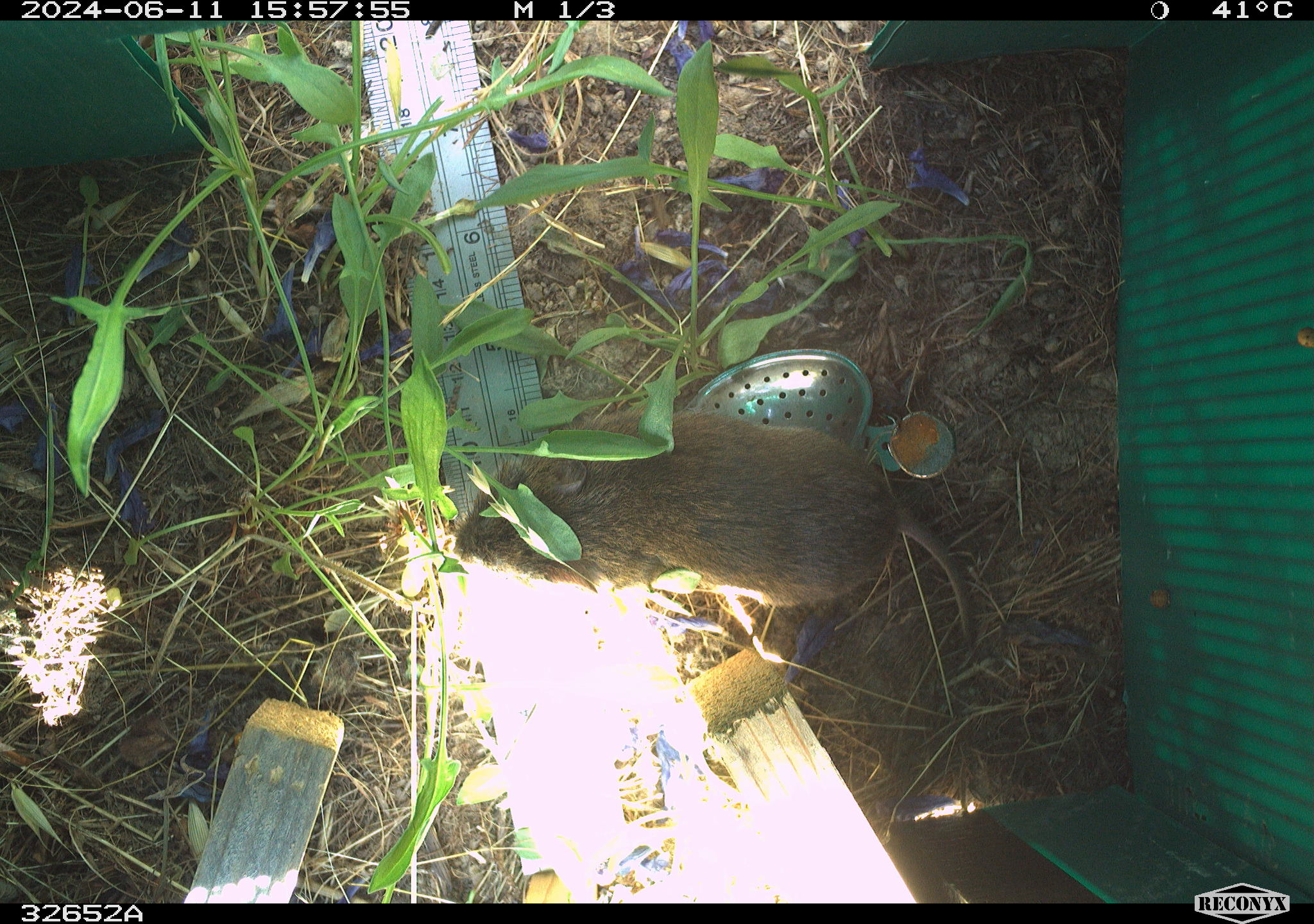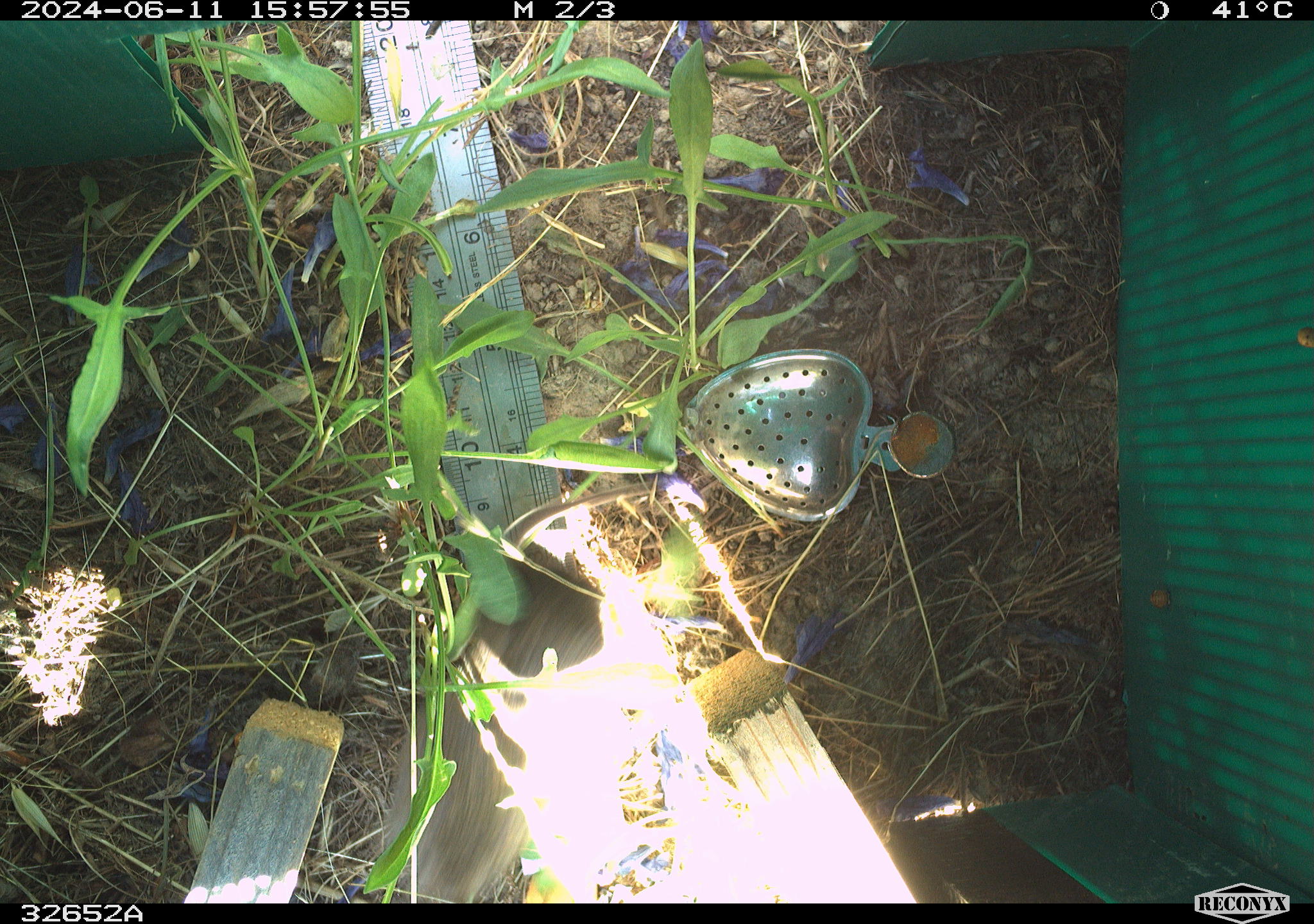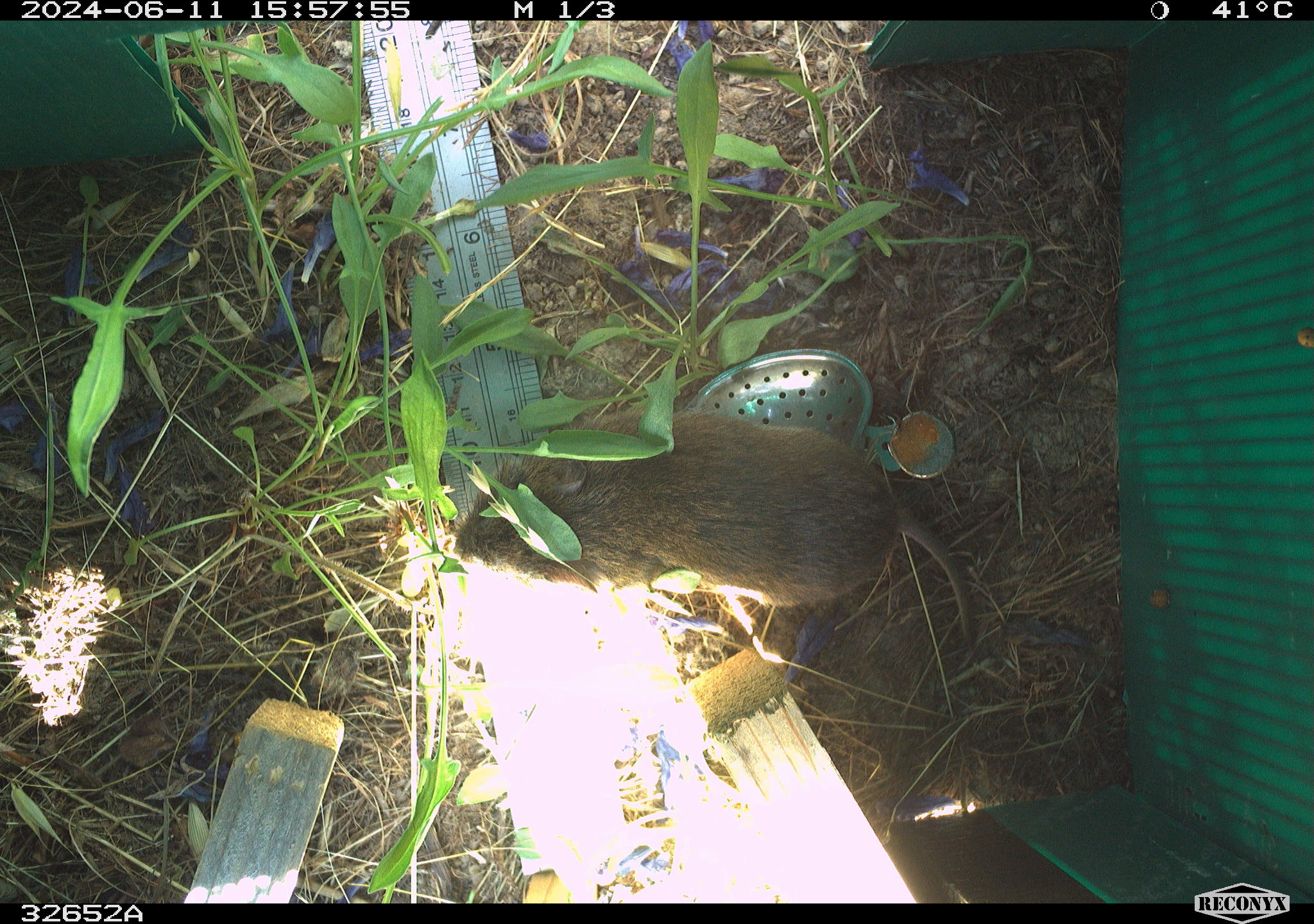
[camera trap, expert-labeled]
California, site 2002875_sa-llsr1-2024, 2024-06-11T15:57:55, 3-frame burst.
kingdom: Animalia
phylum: Chordata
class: Mammalia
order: Rodentia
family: Cricetidae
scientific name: Arvicolinae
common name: voles, lemmings, and muskrats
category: arvicolinae subfamily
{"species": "arvicolinae subfamily (voles, lemmings, and muskrats) (Arvicolinae)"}